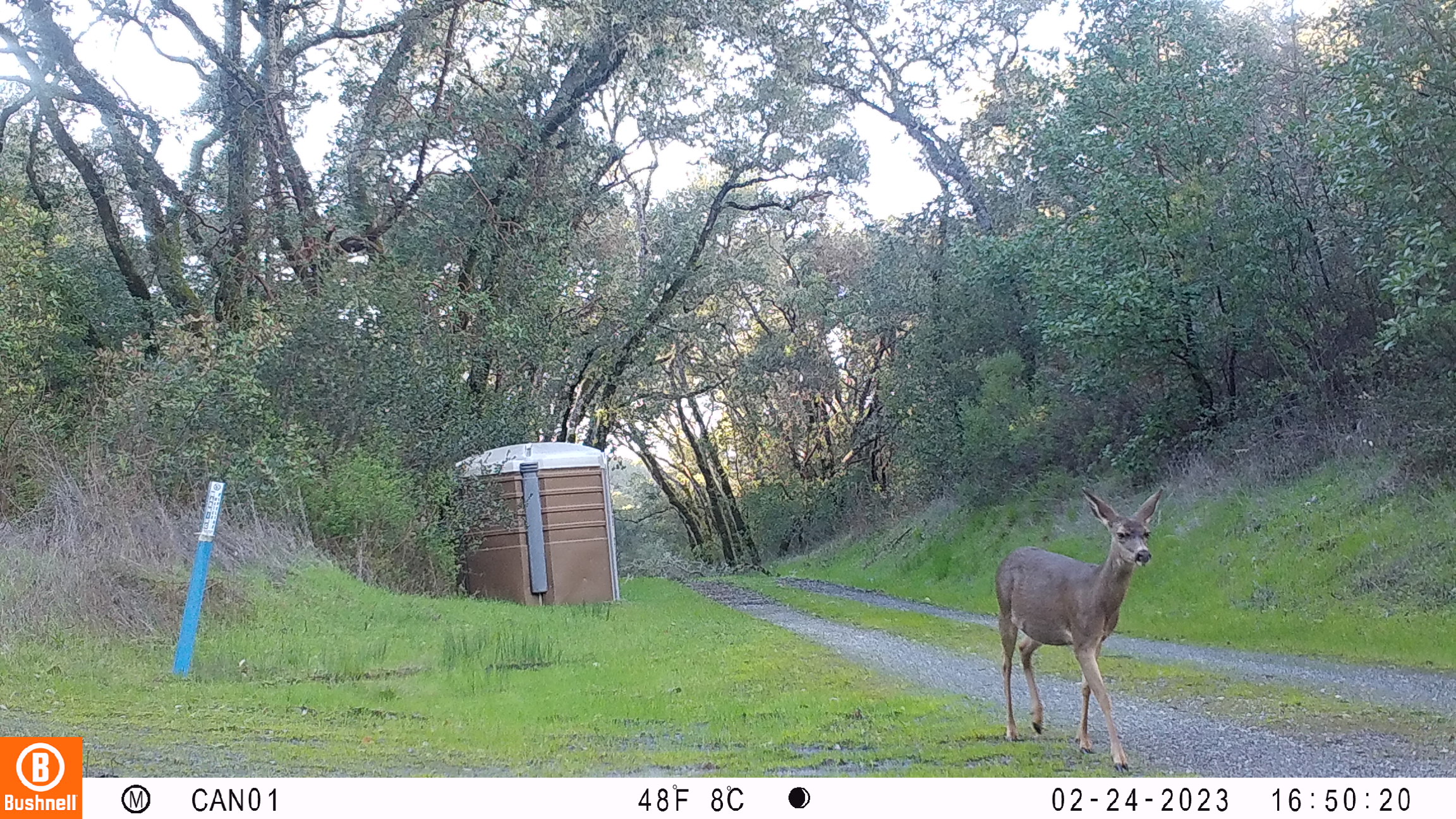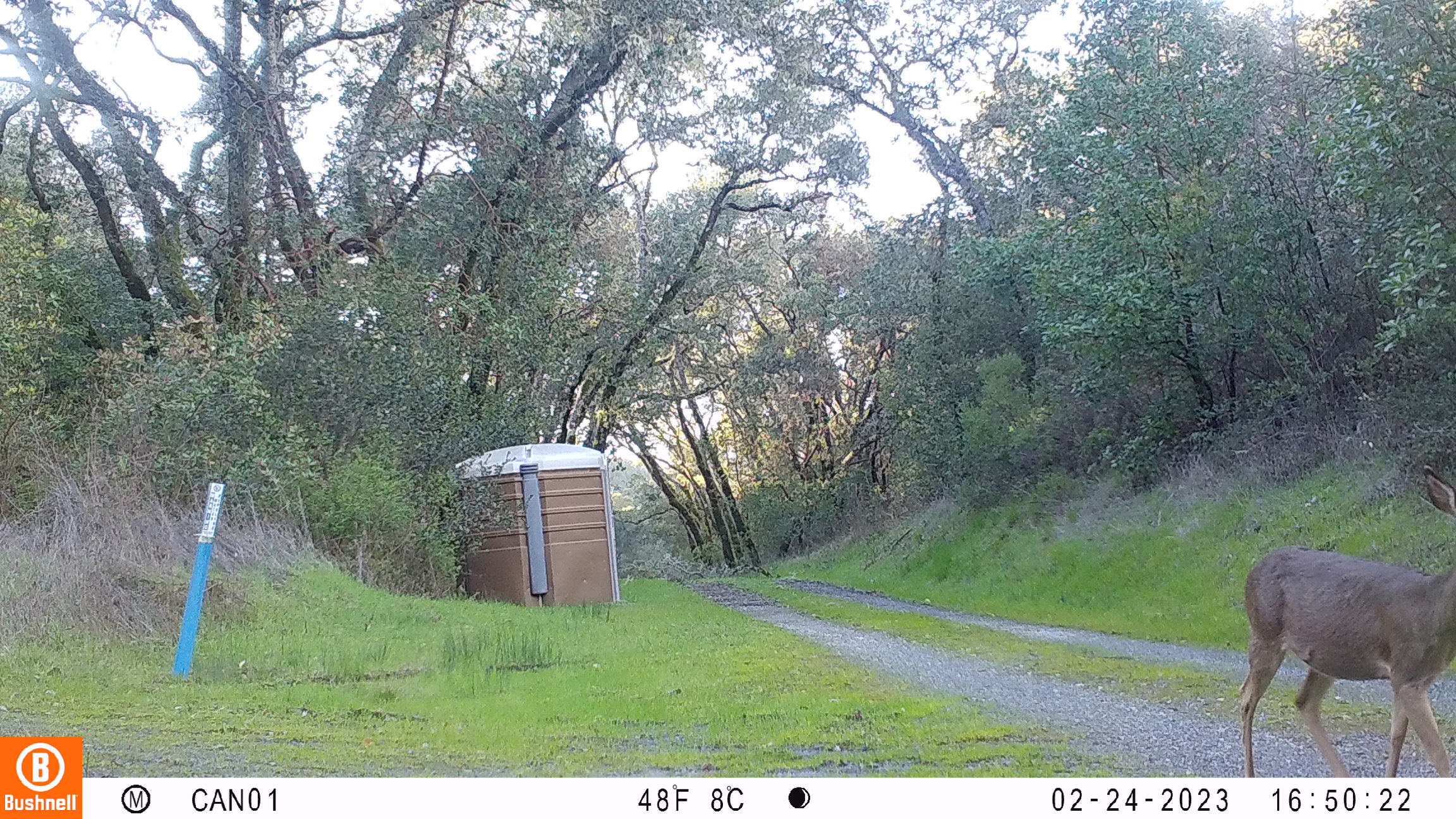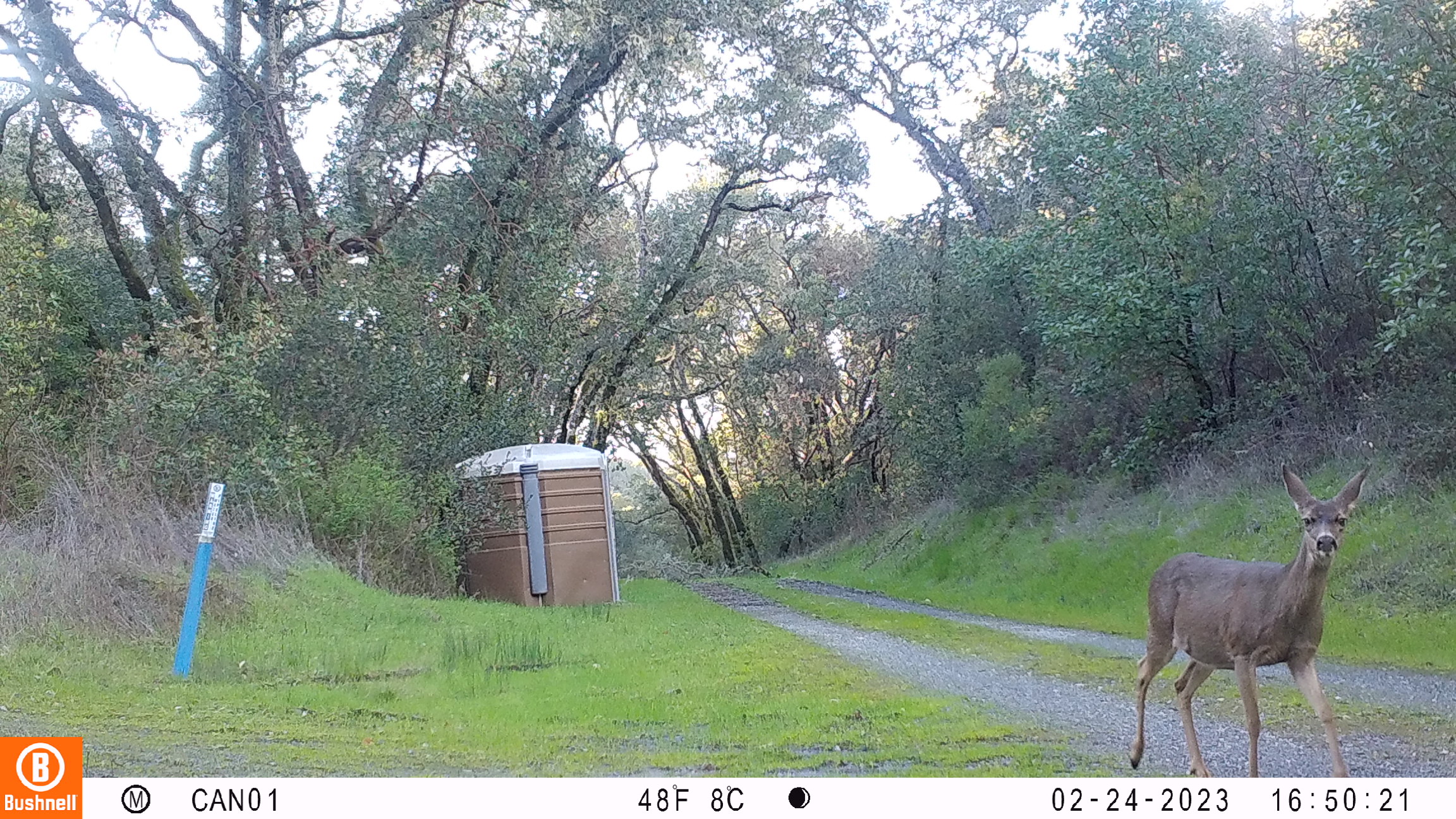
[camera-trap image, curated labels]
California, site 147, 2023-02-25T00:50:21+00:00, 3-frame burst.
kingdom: Animalia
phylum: Chordata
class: Mammalia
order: Artiodactyla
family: Cervidae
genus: Odocoileus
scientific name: Odocoileus hemionus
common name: mule deer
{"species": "mule deer (Odocoileus hemionus)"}